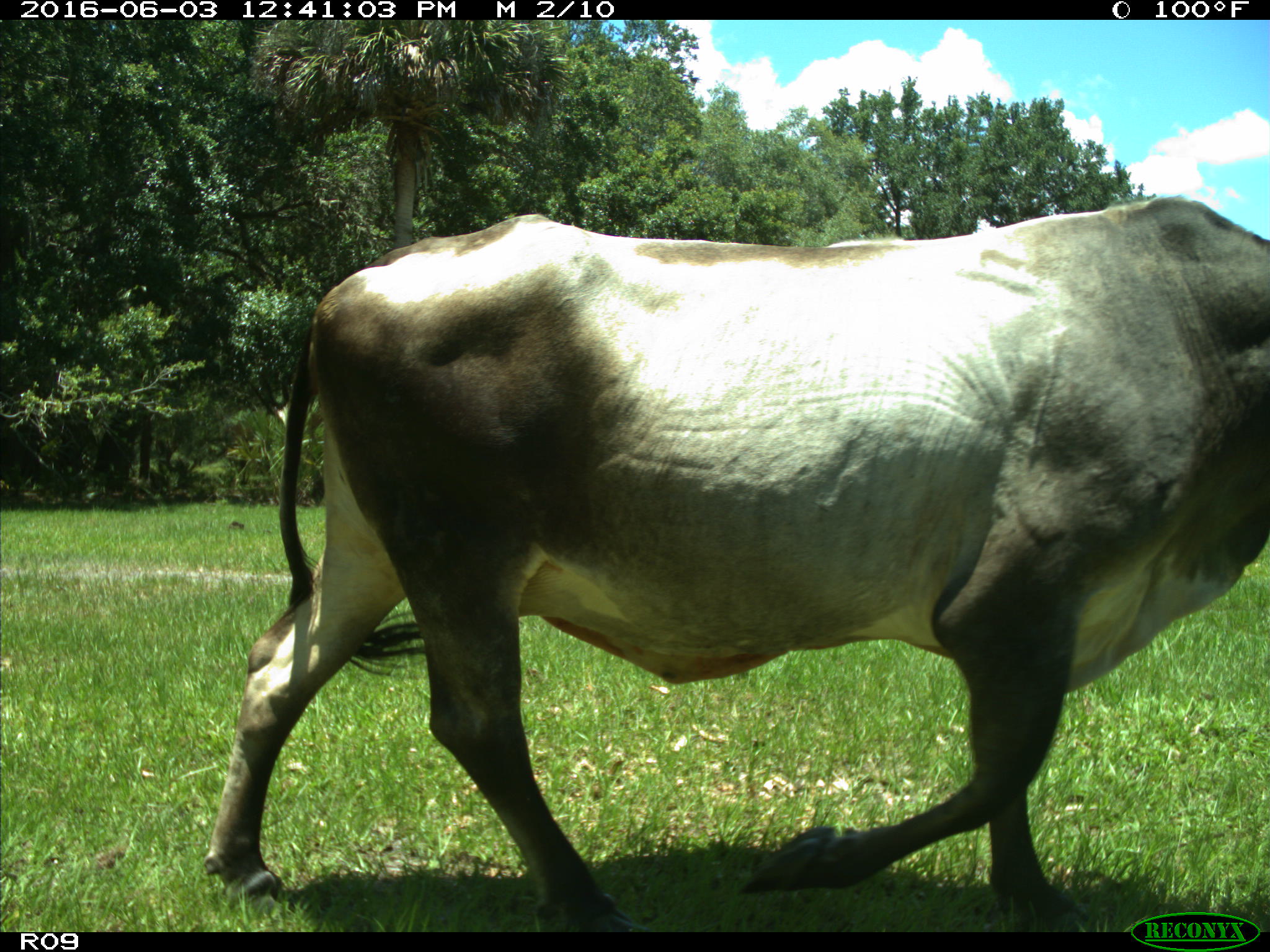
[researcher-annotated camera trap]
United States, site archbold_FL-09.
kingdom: Animalia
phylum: Chordata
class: Mammalia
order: Artiodactyla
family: Bovidae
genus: Bos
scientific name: Bos taurus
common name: domestic cow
Bos taurus (domestic cow).